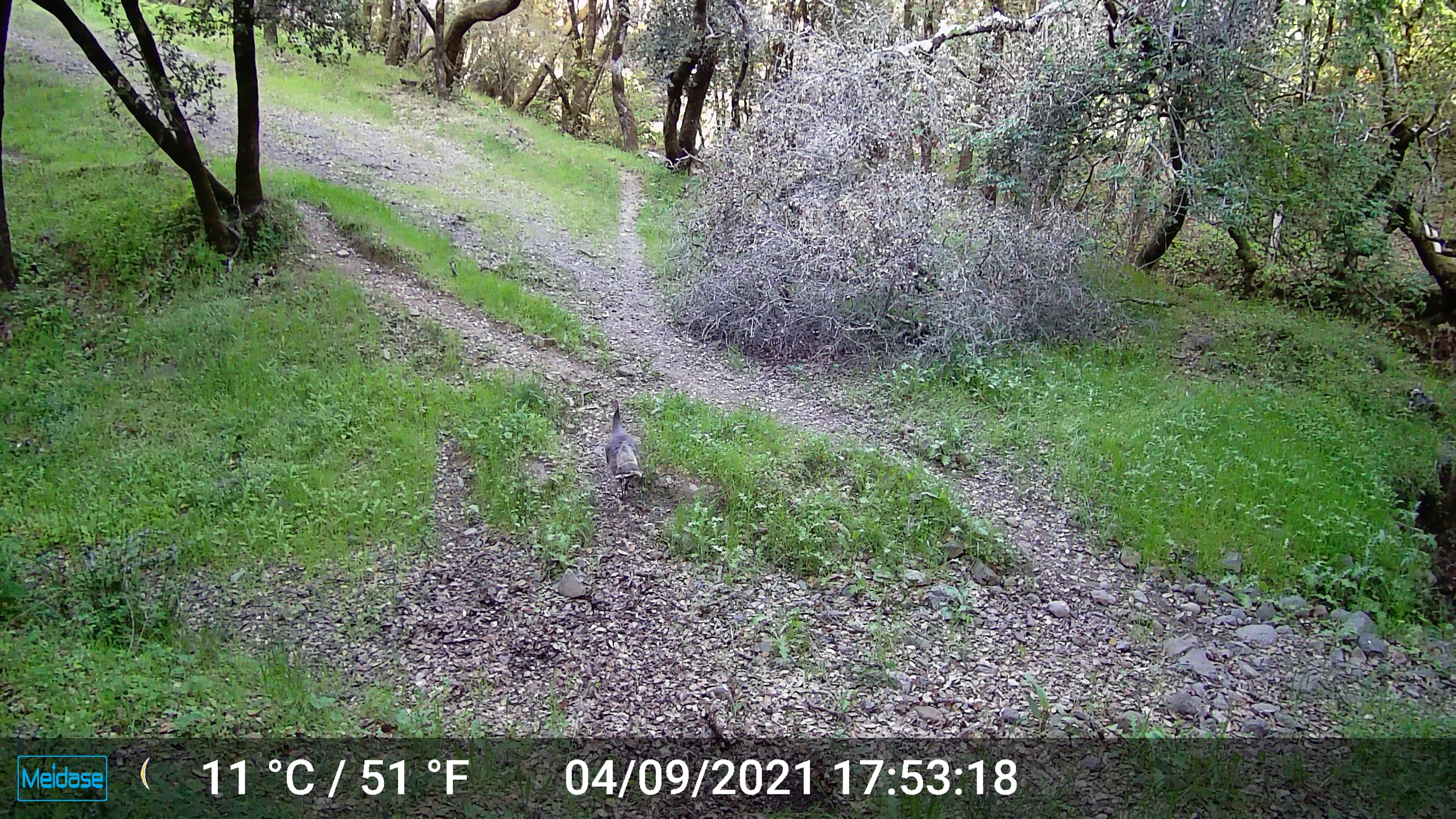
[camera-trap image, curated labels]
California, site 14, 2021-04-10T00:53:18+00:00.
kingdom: Animalia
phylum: Chordata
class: Aves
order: Galliformes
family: Phasianidae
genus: Meleagris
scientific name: Meleagris gallopavo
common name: turkey